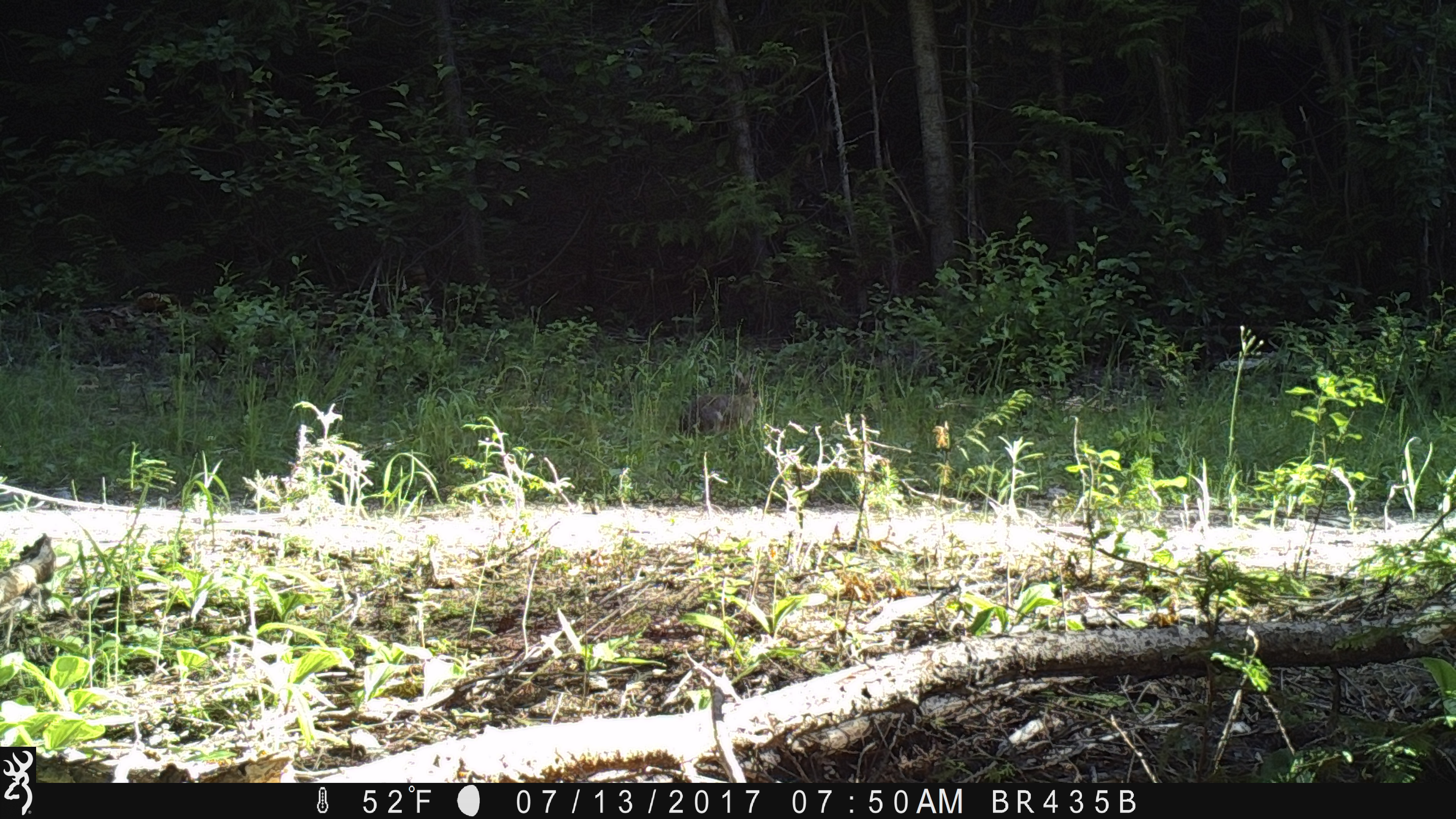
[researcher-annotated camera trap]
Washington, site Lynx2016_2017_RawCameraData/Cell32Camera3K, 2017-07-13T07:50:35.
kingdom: Animalia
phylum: Chordata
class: Mammalia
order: Lagomorpha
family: Leporidae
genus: Lepus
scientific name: Lepus americanus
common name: snowshoe hare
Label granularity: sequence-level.